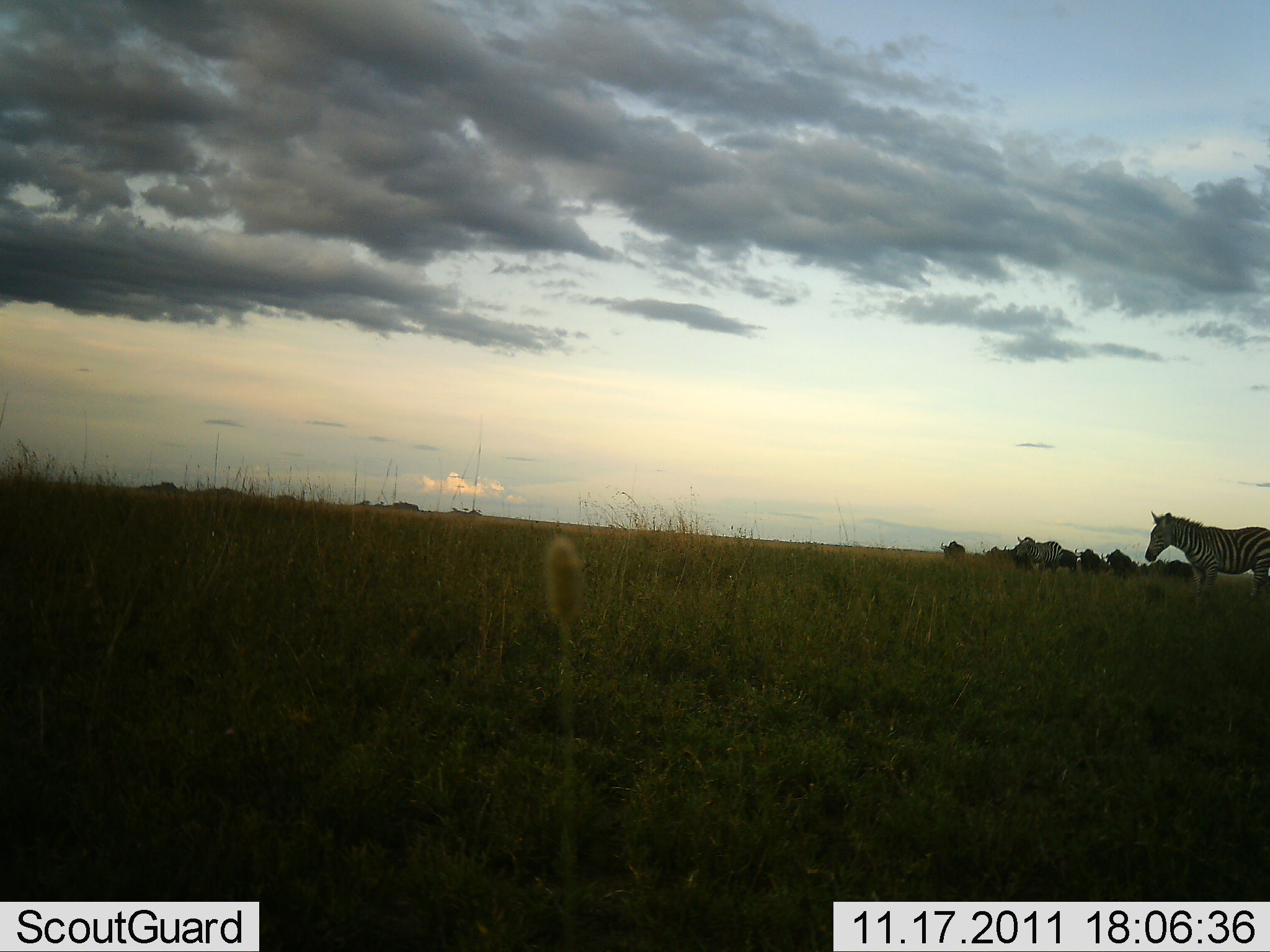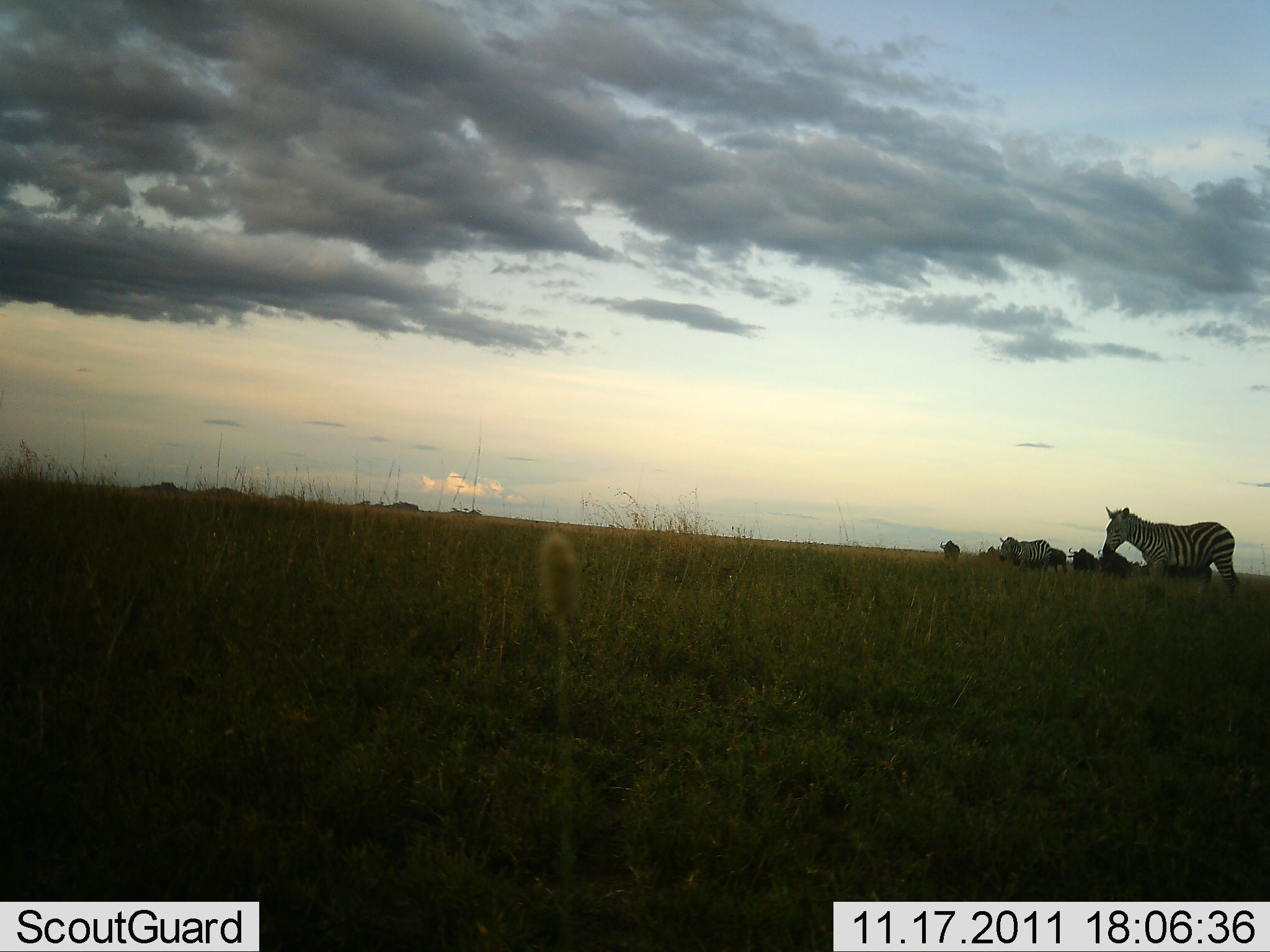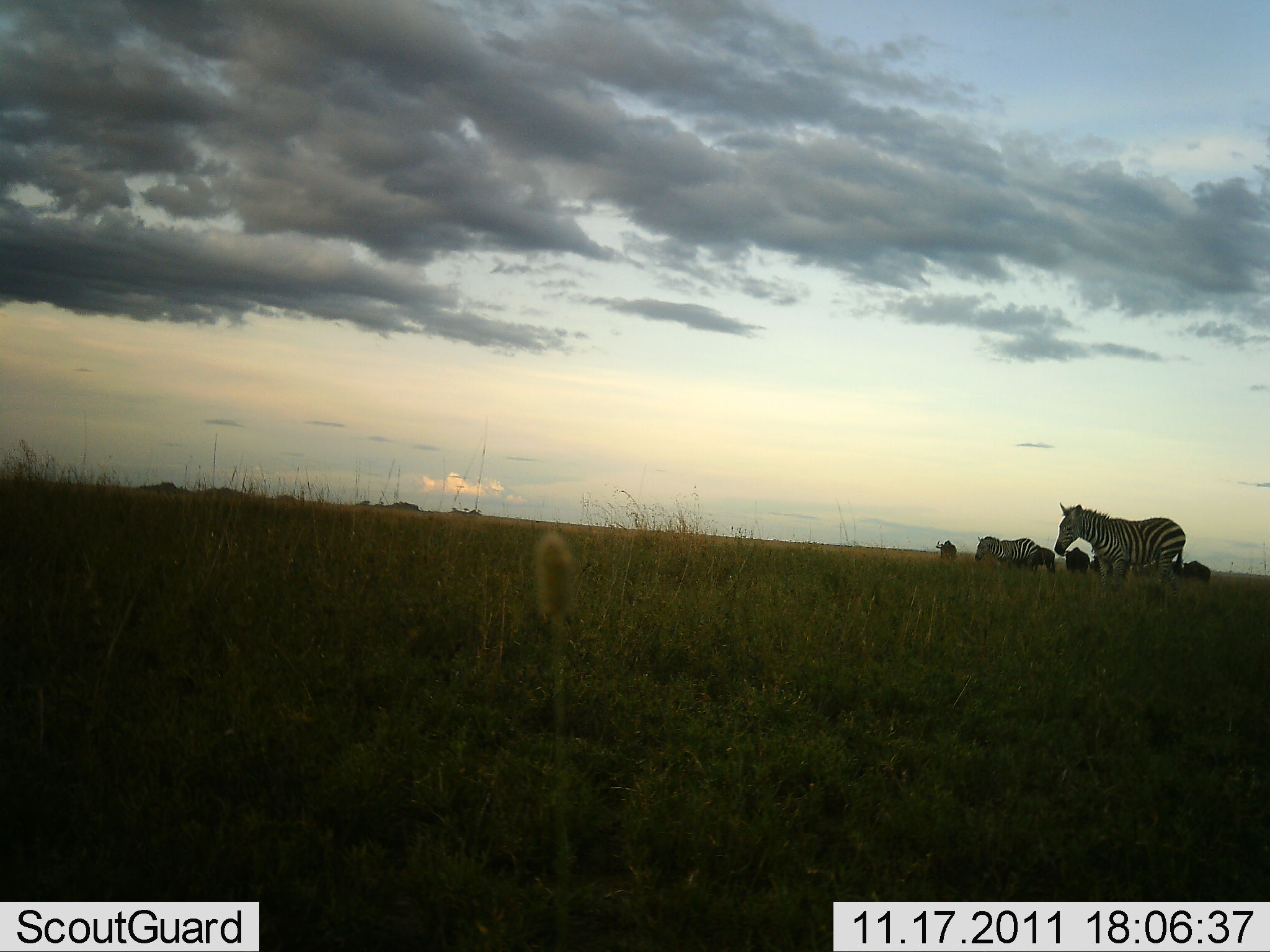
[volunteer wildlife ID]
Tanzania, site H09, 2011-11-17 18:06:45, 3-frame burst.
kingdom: Animalia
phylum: Chordata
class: Mammalia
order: Artiodactyla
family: Bovidae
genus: Connochaetes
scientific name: Connochaetes taurinus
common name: blue wildebeest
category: wildebeest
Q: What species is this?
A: Wildebeest (blue wildebeest) (Connochaetes taurinus).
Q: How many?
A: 5.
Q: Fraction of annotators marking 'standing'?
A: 30%.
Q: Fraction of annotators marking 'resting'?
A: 0%.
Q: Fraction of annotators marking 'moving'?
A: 70%.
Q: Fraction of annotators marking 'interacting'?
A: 0%.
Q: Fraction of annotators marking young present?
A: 0%.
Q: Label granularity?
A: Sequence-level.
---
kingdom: Animalia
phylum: Chordata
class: Mammalia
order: Perissodactyla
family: Equidae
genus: Equus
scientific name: Equus quagga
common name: plains zebra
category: zebra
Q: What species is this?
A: Zebra (plains zebra) (Equus quagga).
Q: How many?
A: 2.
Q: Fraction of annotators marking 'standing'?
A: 30%.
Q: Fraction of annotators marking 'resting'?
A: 0%.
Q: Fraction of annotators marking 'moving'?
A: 85%.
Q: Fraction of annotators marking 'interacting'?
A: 5%.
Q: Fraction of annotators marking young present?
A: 0%.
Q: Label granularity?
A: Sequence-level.